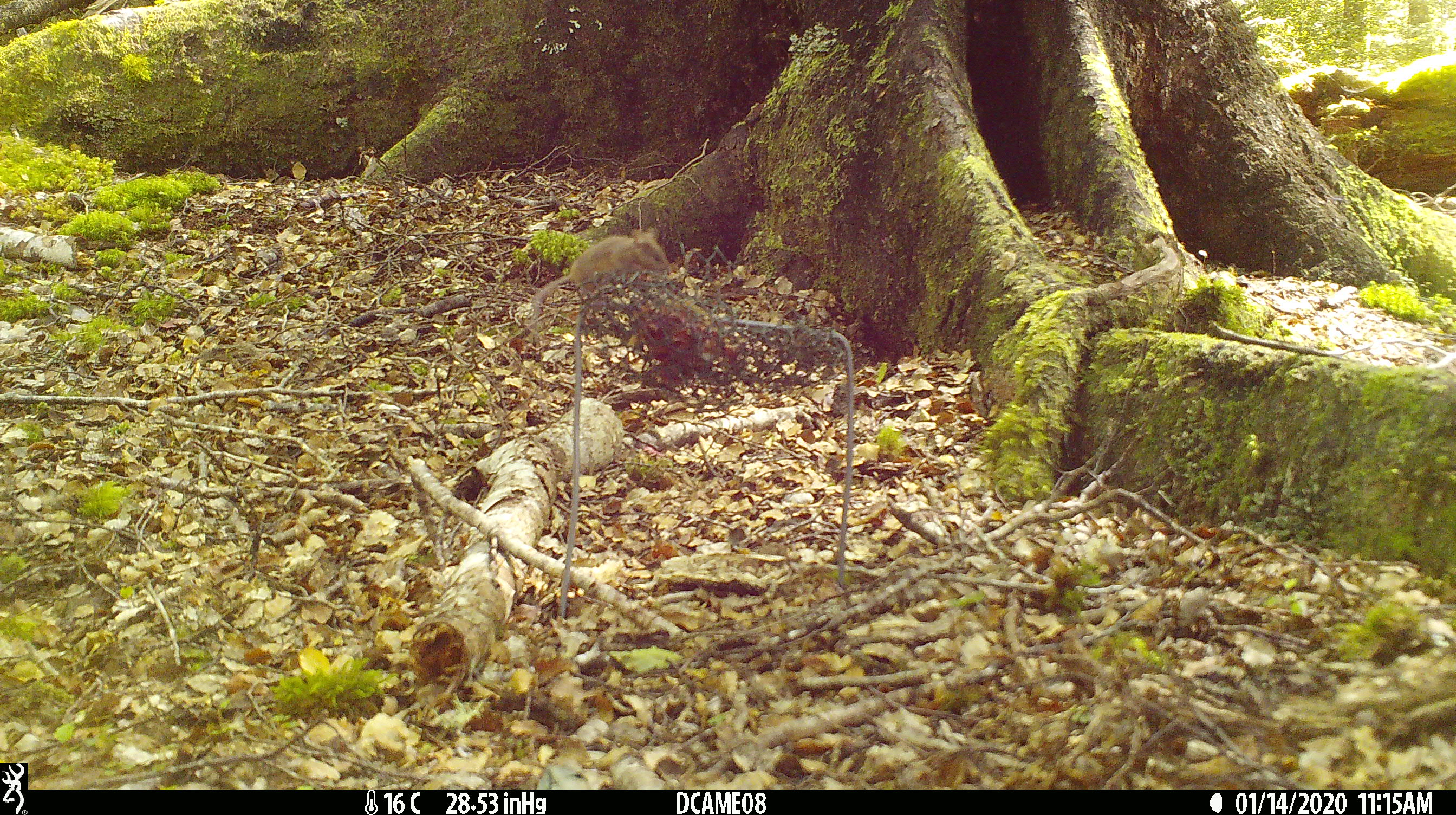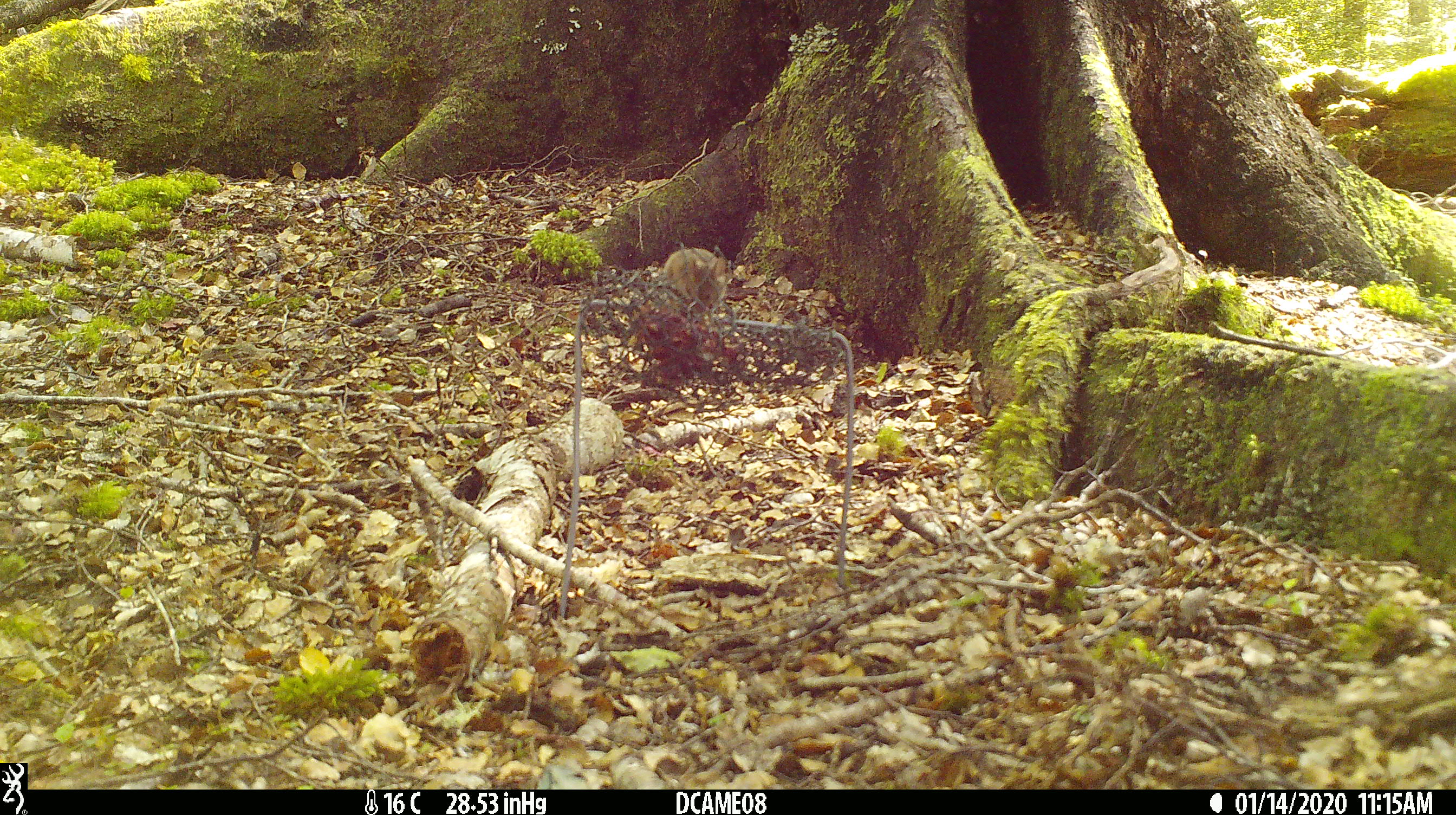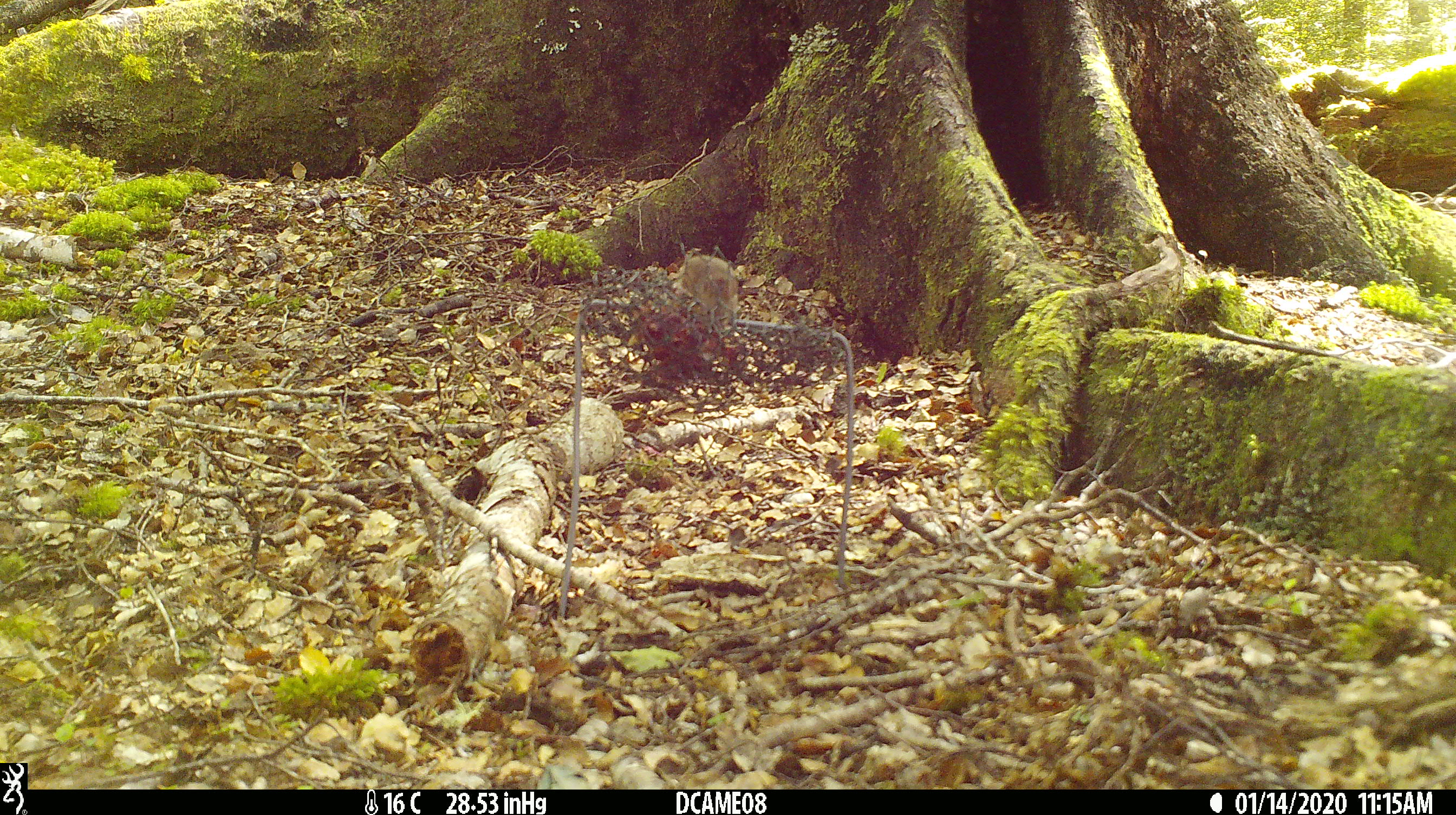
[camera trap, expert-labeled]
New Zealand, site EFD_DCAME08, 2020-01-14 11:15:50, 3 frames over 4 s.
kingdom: Animalia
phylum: Chordata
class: Mammalia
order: Rodentia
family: Muridae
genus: Mus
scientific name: Mus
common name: mouse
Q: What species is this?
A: Mouse (Mus).